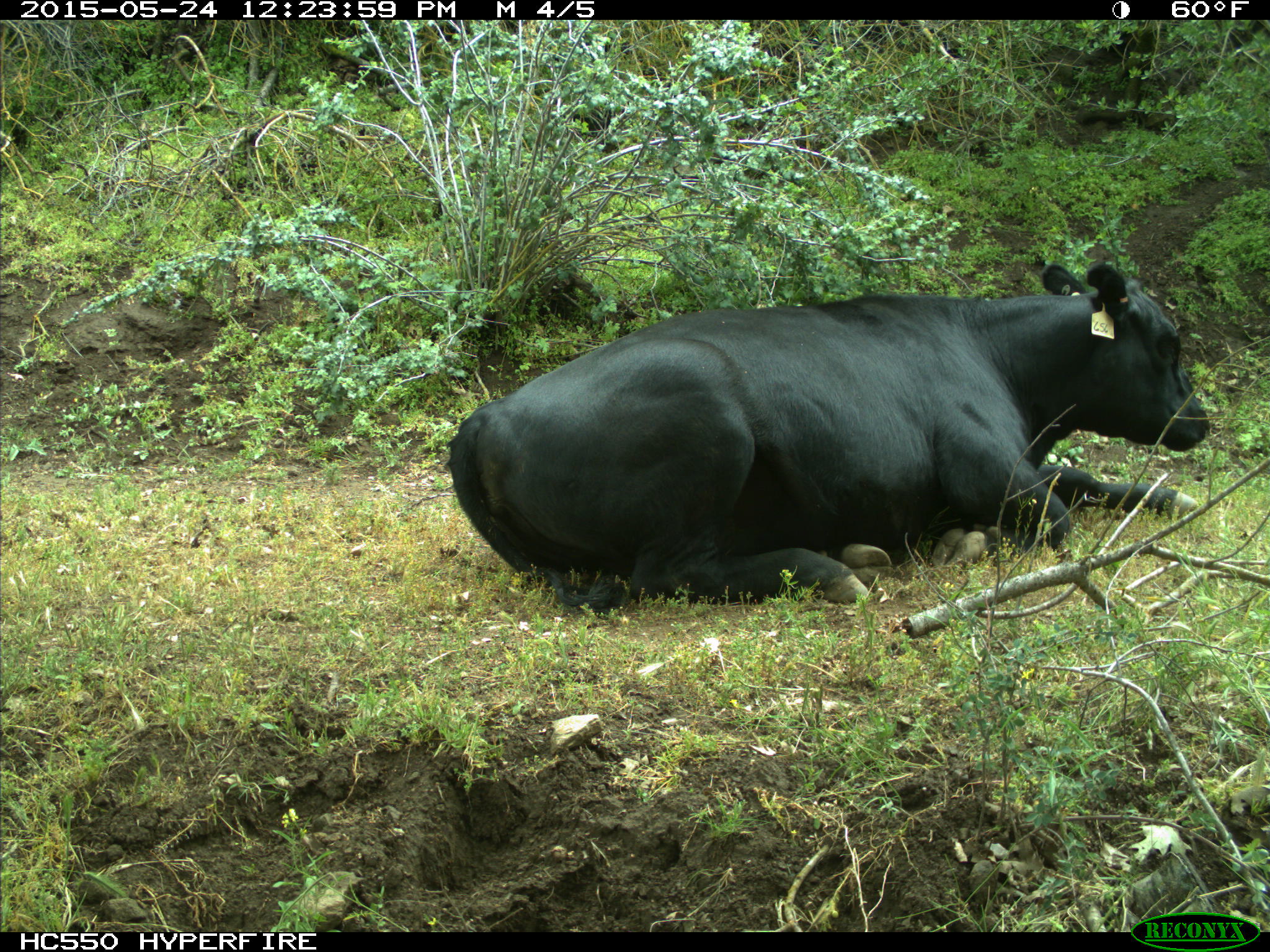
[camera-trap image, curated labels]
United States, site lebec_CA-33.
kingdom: Animalia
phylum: Chordata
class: Mammalia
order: Artiodactyla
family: Bovidae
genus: Bos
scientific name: Bos taurus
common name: domestic cow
Bos taurus (domestic cow).